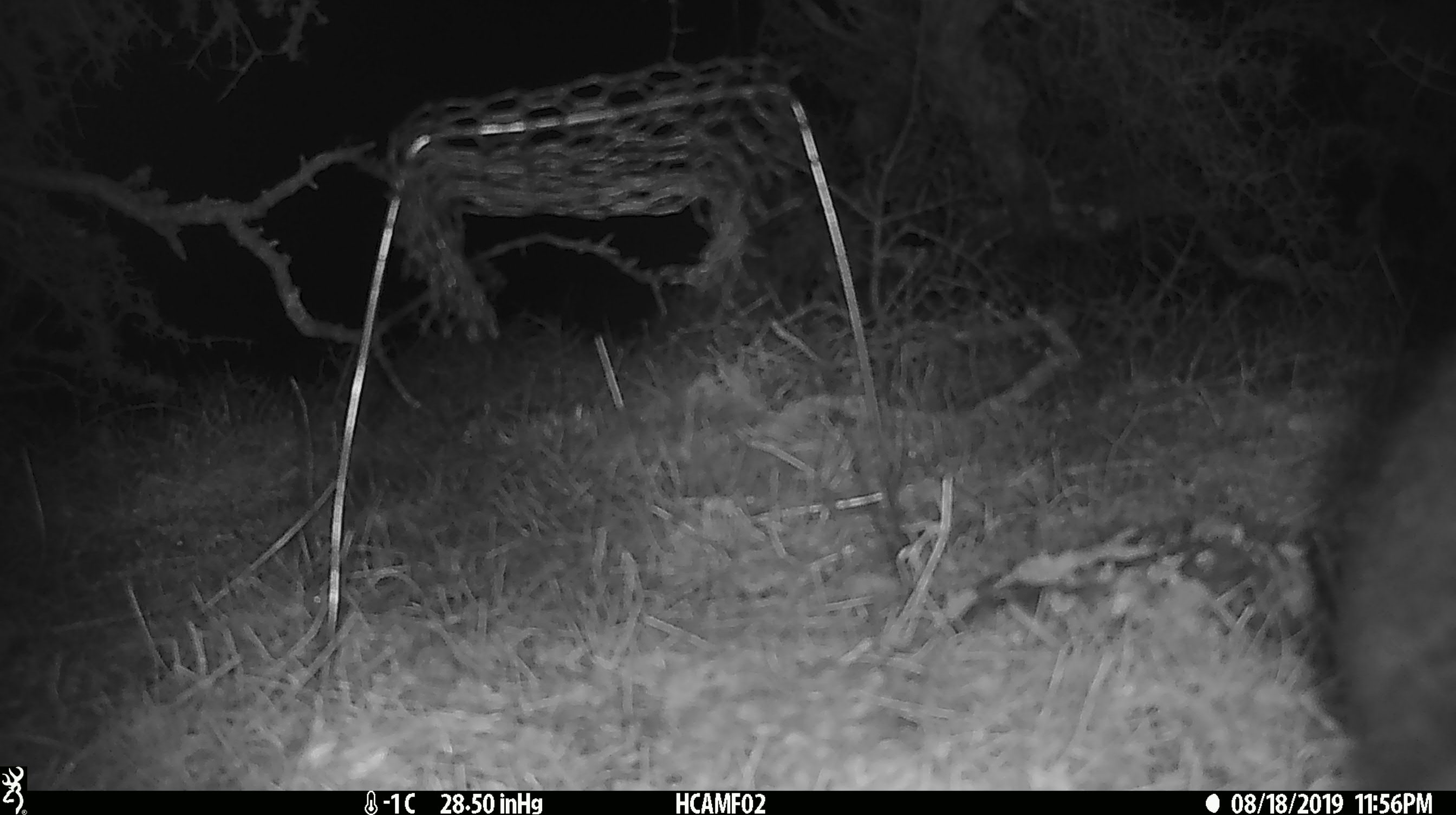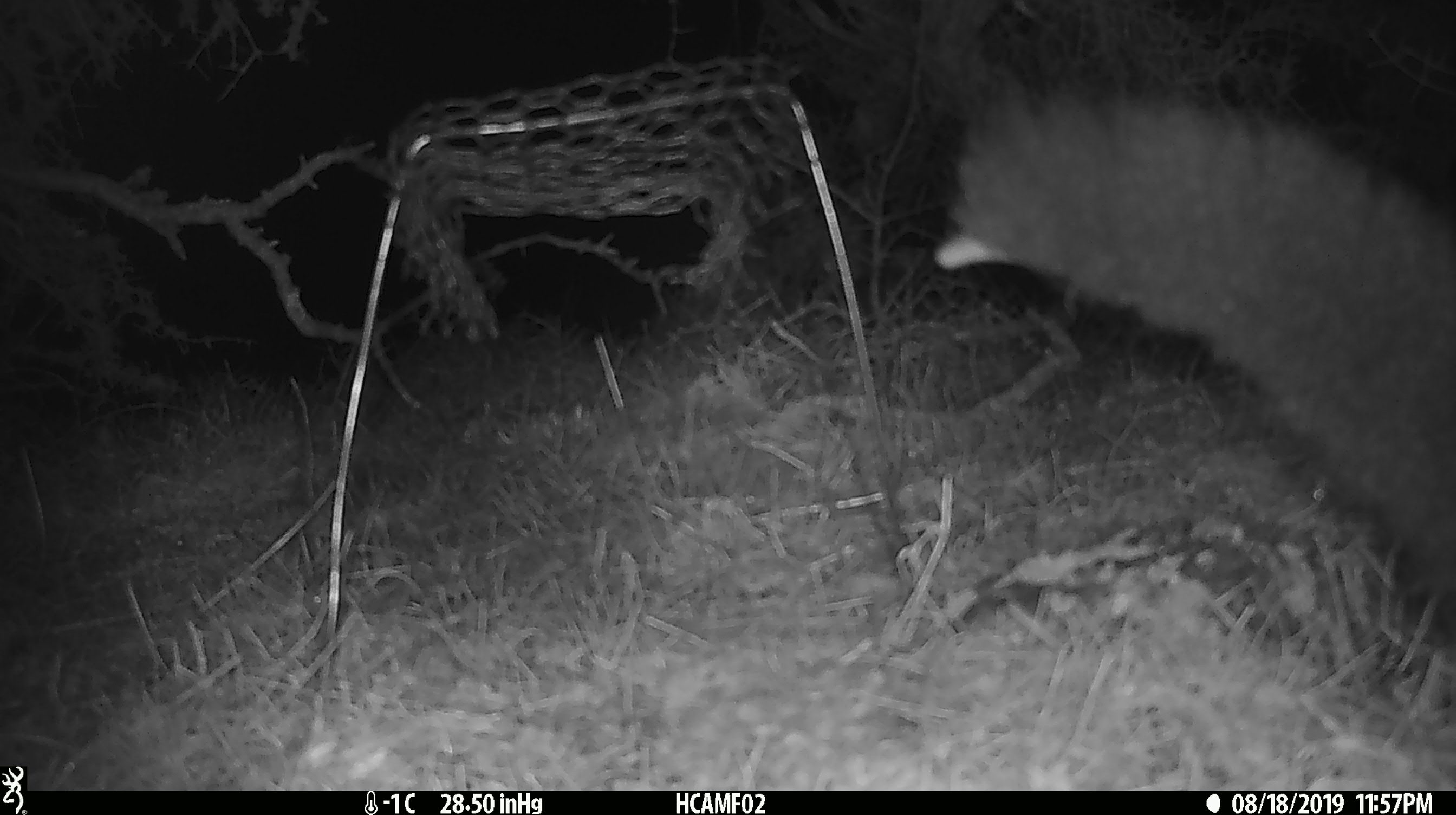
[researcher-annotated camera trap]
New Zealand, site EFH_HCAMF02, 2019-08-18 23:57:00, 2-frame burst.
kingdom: Animalia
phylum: Chordata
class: Mammalia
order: Diprotodontia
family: Phalangeridae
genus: Trichosurus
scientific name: Trichosurus vulpecula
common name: common brushtail possum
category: possum